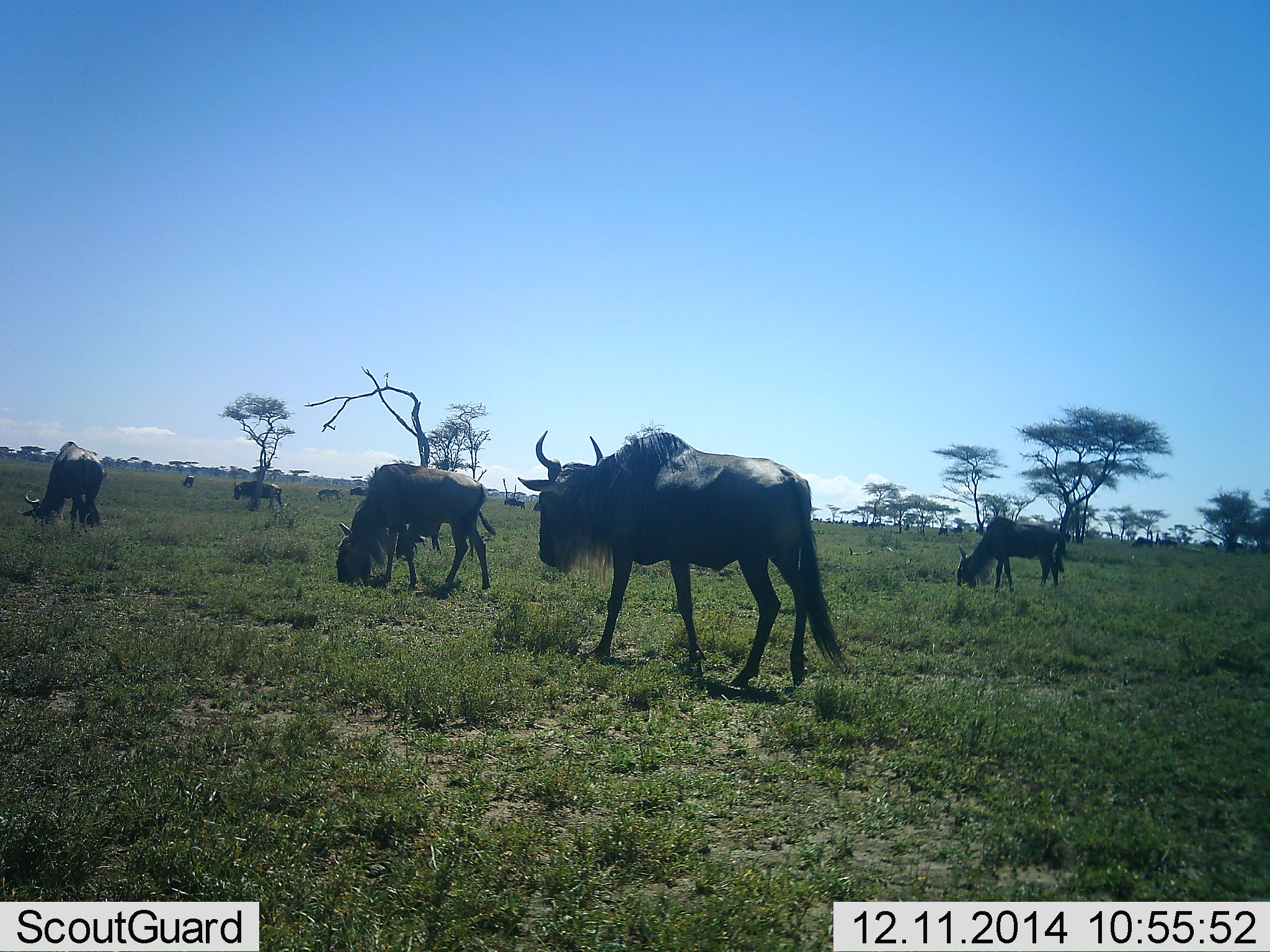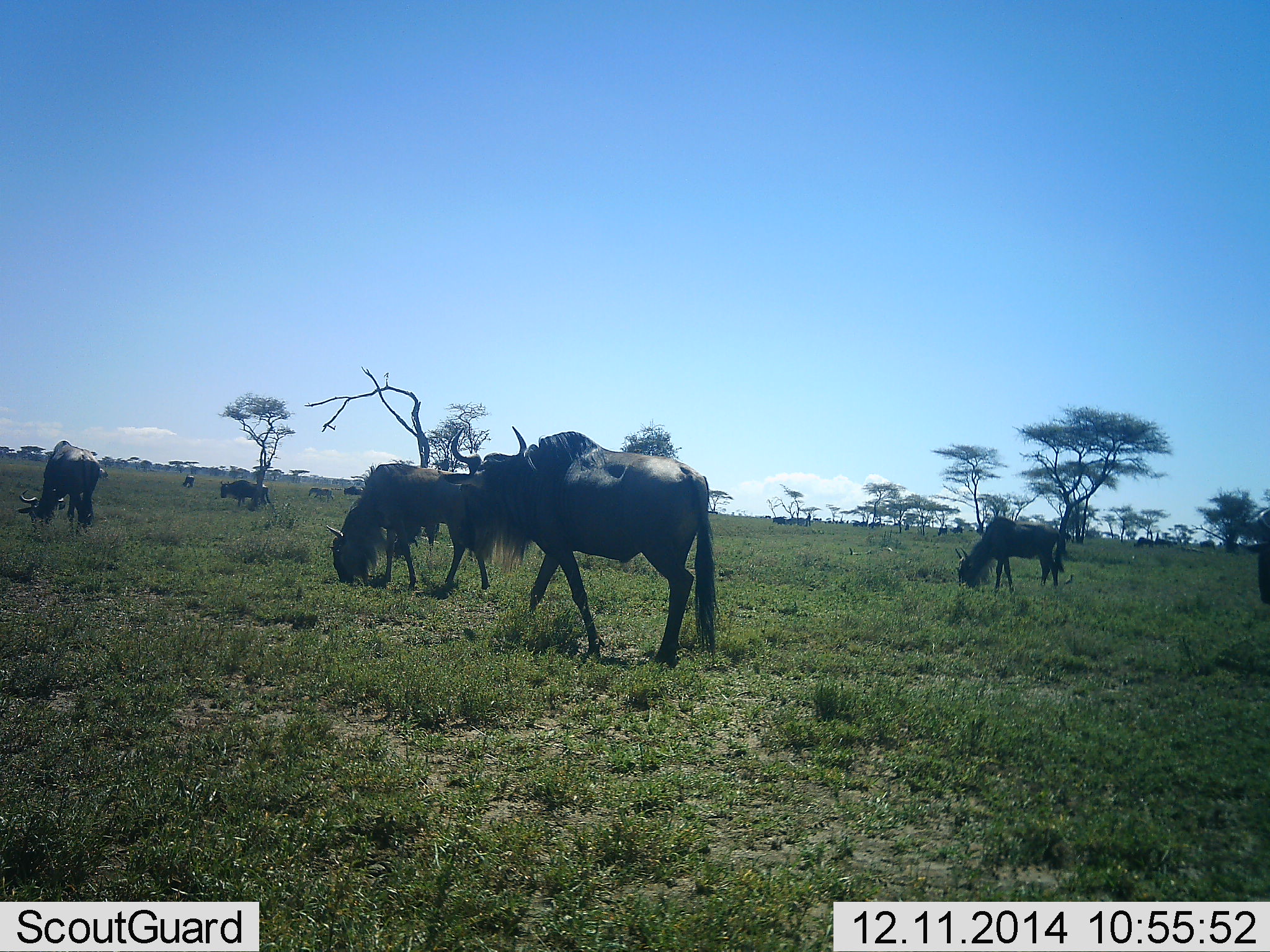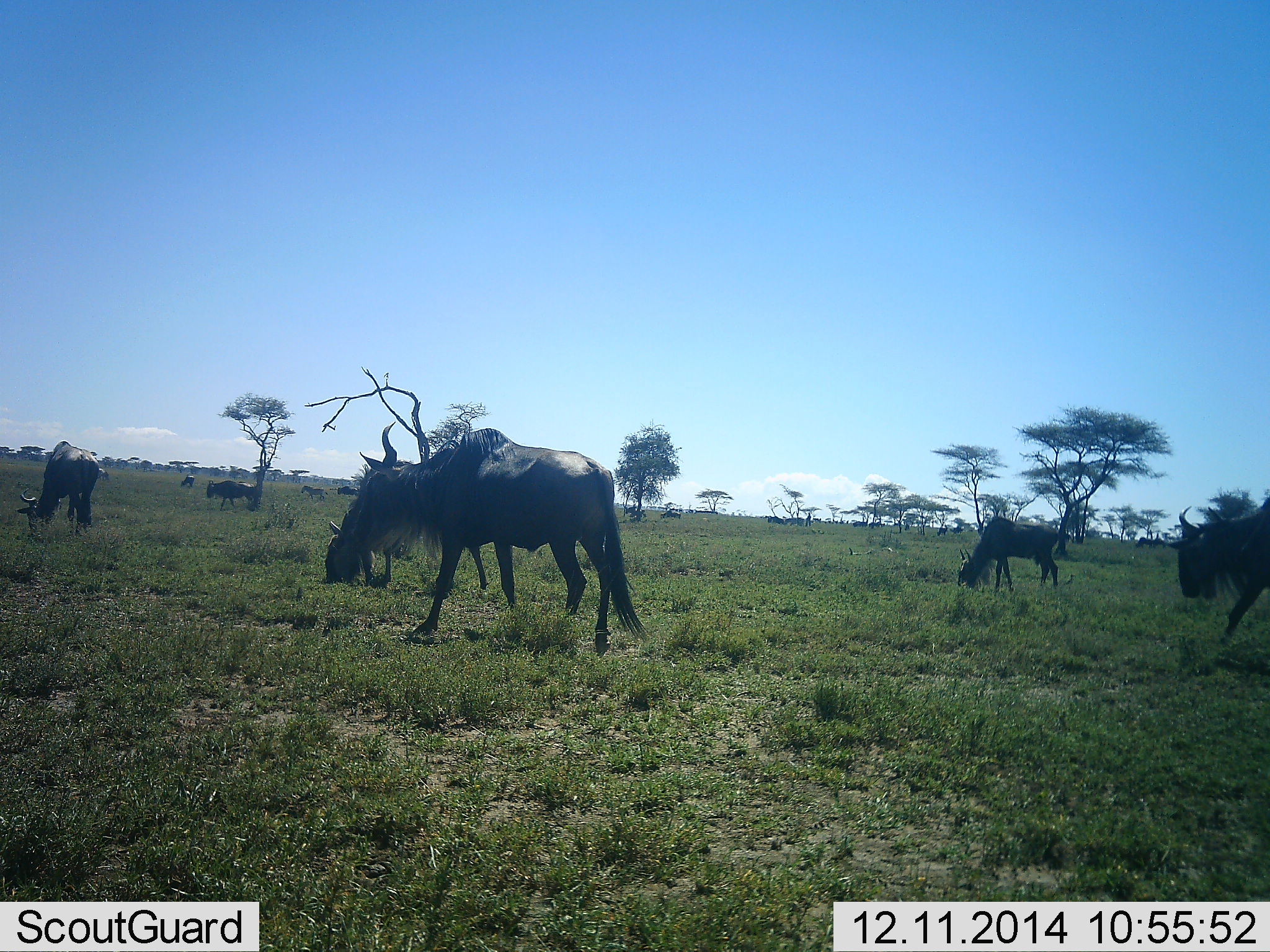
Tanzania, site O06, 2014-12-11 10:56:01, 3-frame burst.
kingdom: Animalia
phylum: Chordata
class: Mammalia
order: Artiodactyla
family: Bovidae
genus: Connochaetes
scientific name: Connochaetes taurinus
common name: blue wildebeest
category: wildebeest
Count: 11-50.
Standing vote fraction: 10%.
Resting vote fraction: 0%.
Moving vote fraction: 90%.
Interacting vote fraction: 0%.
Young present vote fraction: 0%.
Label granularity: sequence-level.